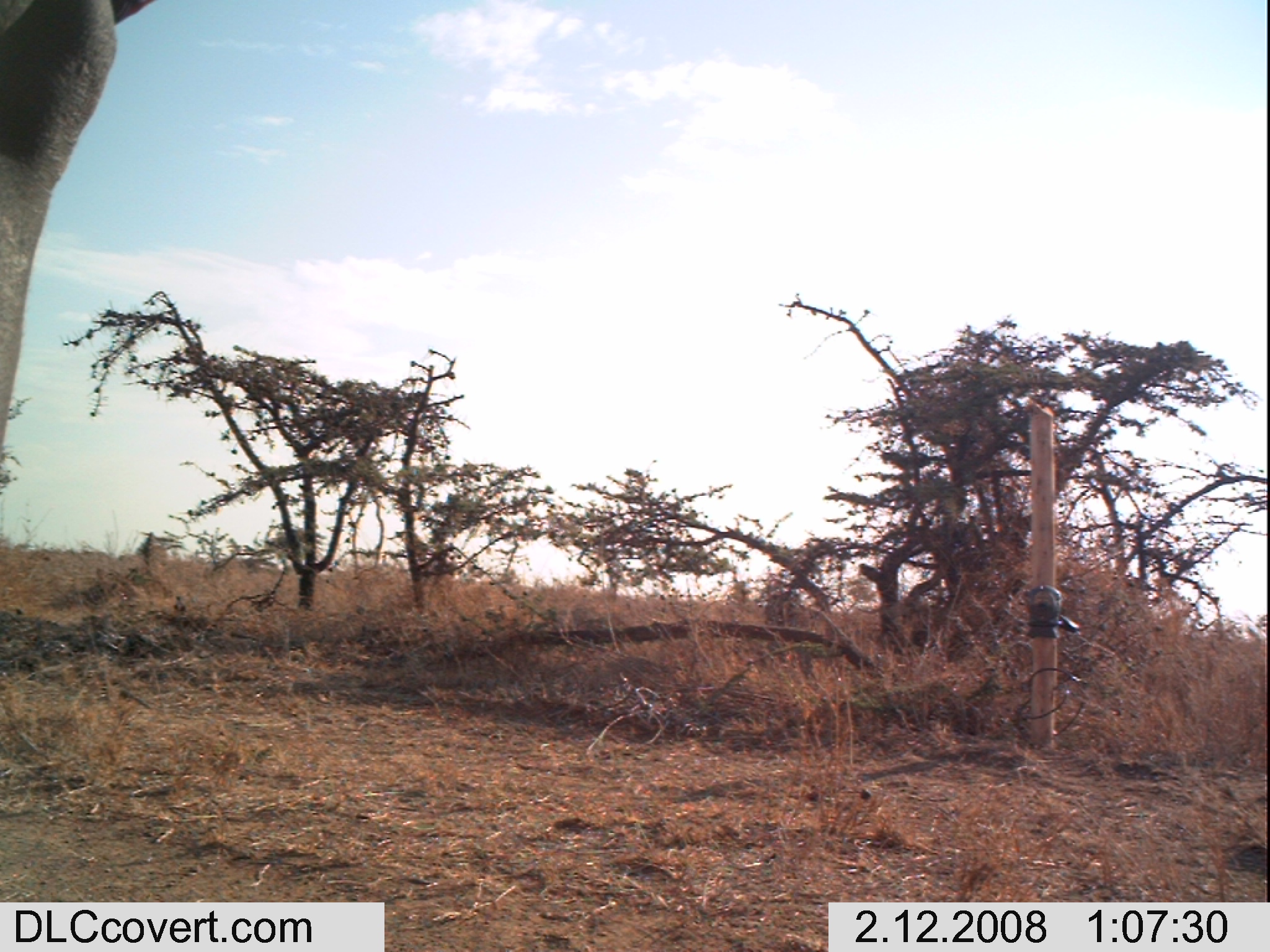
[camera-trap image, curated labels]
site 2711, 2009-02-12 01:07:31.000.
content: unidentified animal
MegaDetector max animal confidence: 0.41